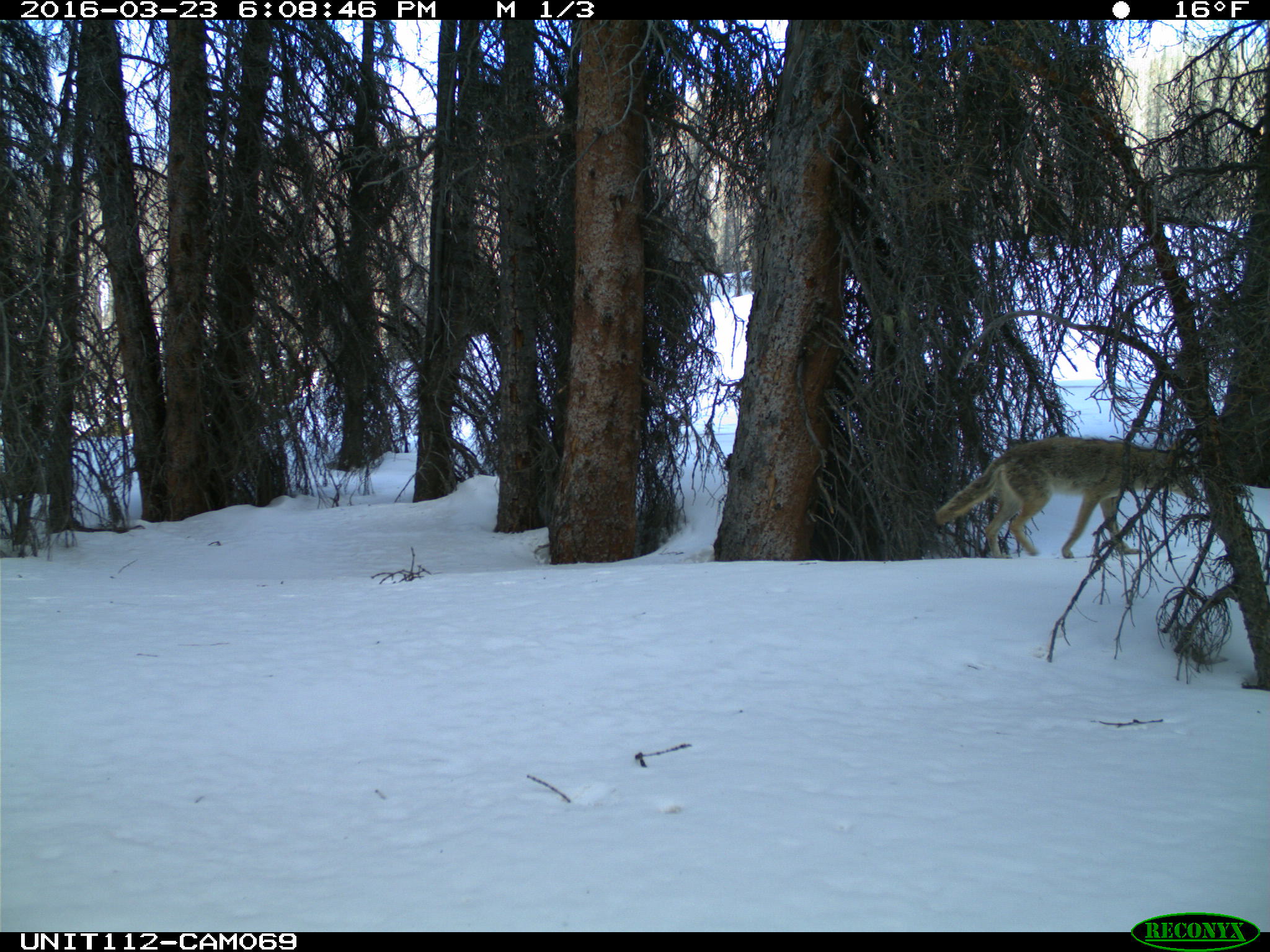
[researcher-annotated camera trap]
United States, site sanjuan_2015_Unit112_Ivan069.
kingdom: Animalia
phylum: Chordata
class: Mammalia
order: Carnivora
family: Canidae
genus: Canis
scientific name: Canis latrans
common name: coyote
Canis latrans (coyote).